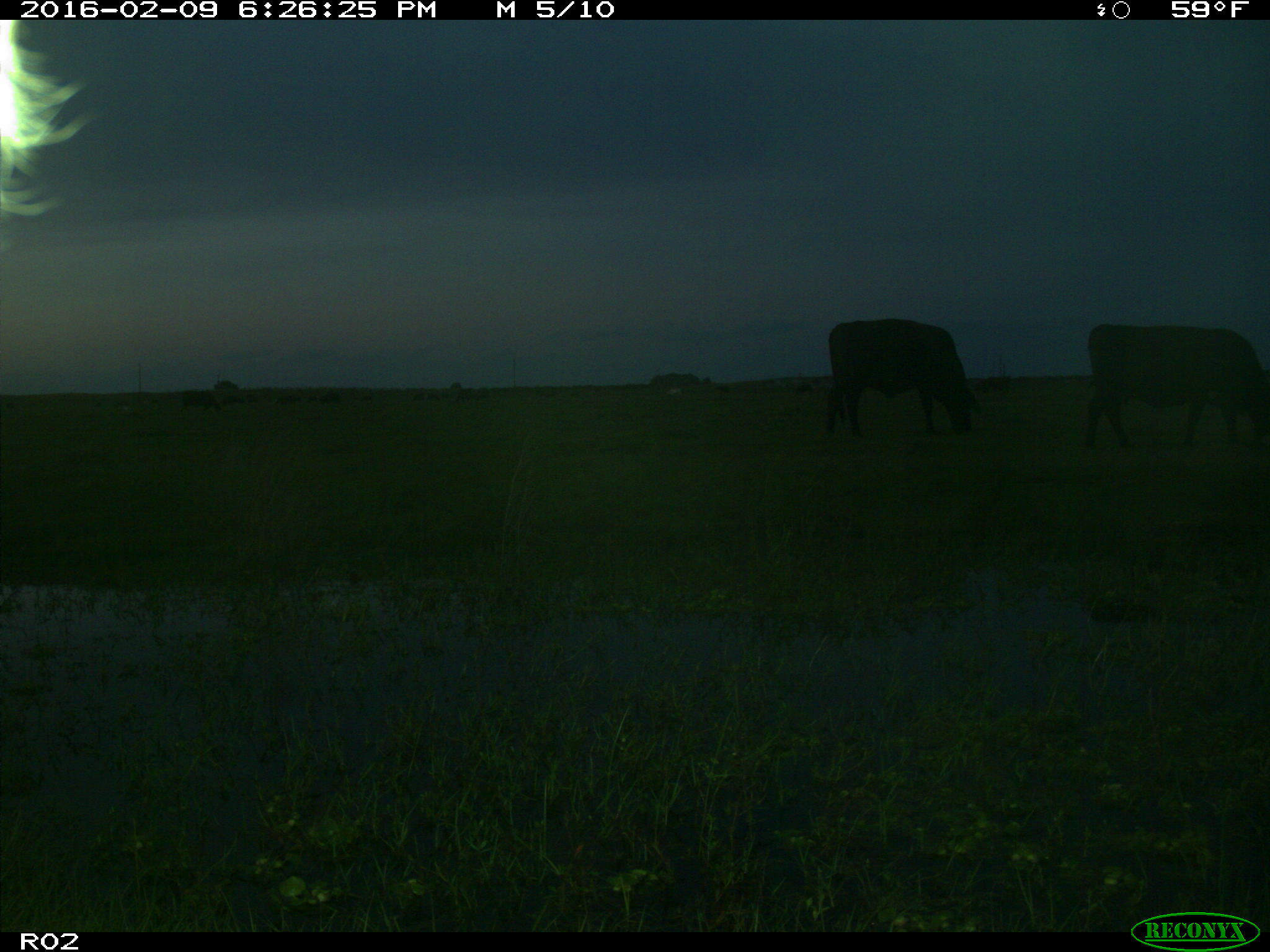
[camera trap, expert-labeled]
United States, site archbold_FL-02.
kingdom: Animalia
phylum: Chordata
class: Mammalia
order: Artiodactyla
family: Bovidae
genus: Bos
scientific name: Bos taurus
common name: domestic cow